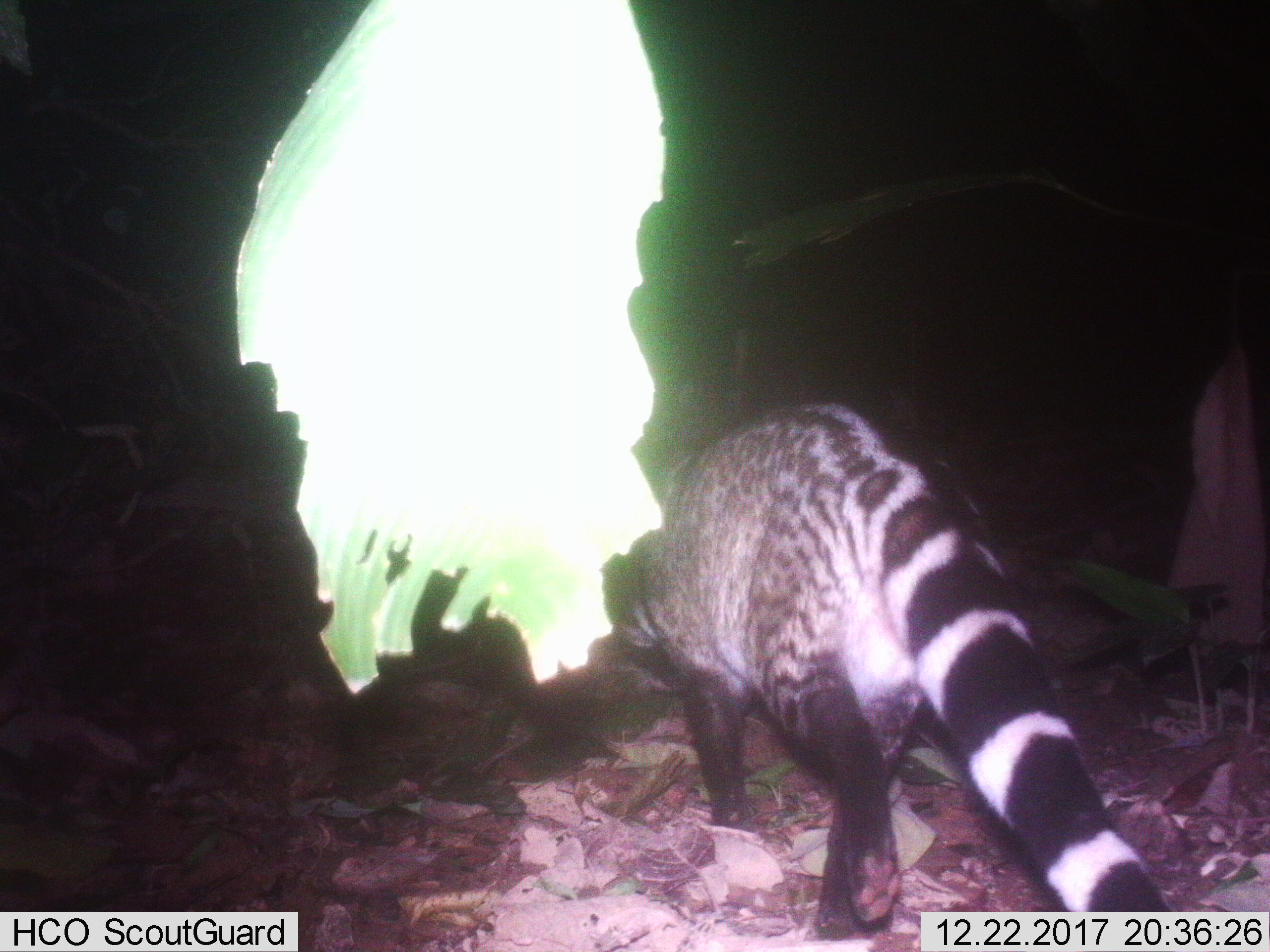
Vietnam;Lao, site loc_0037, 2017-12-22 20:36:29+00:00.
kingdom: Animalia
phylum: Chordata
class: Mammalia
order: Carnivora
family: Viverridae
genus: Viverra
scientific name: Viverra zibetha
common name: large indian civet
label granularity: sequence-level